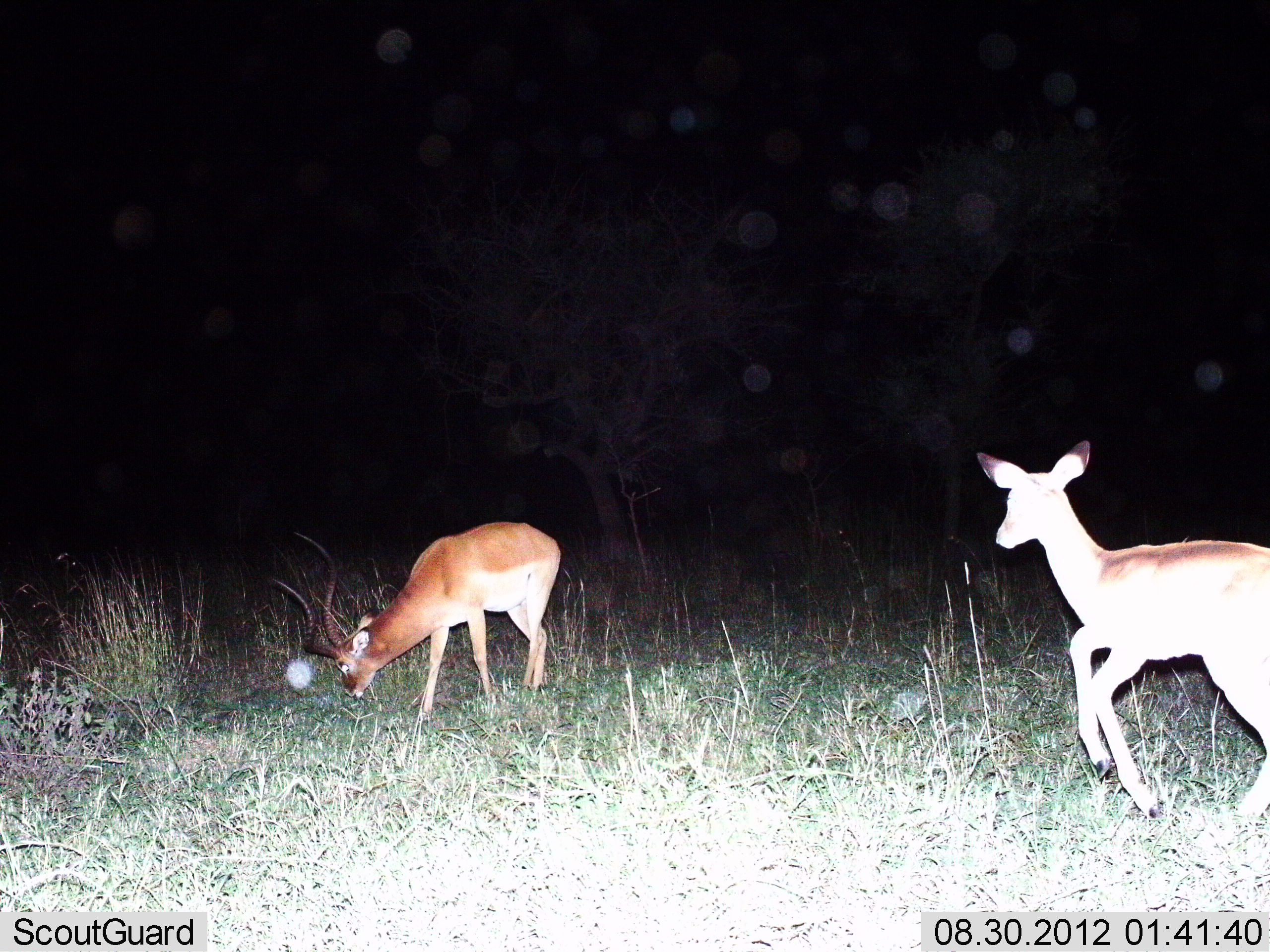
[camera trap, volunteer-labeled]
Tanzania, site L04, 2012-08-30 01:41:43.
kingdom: Animalia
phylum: Chordata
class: Mammalia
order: Artiodactyla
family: Bovidae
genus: Aepyceros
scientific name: Aepyceros melampus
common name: impala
Impala (Aepyceros melampus), count 2. Behavior (volunteer vote fractions): standing 30%, resting 0%, moving 70%, interacting 10%. Young present (vote fraction): 0%. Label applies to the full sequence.